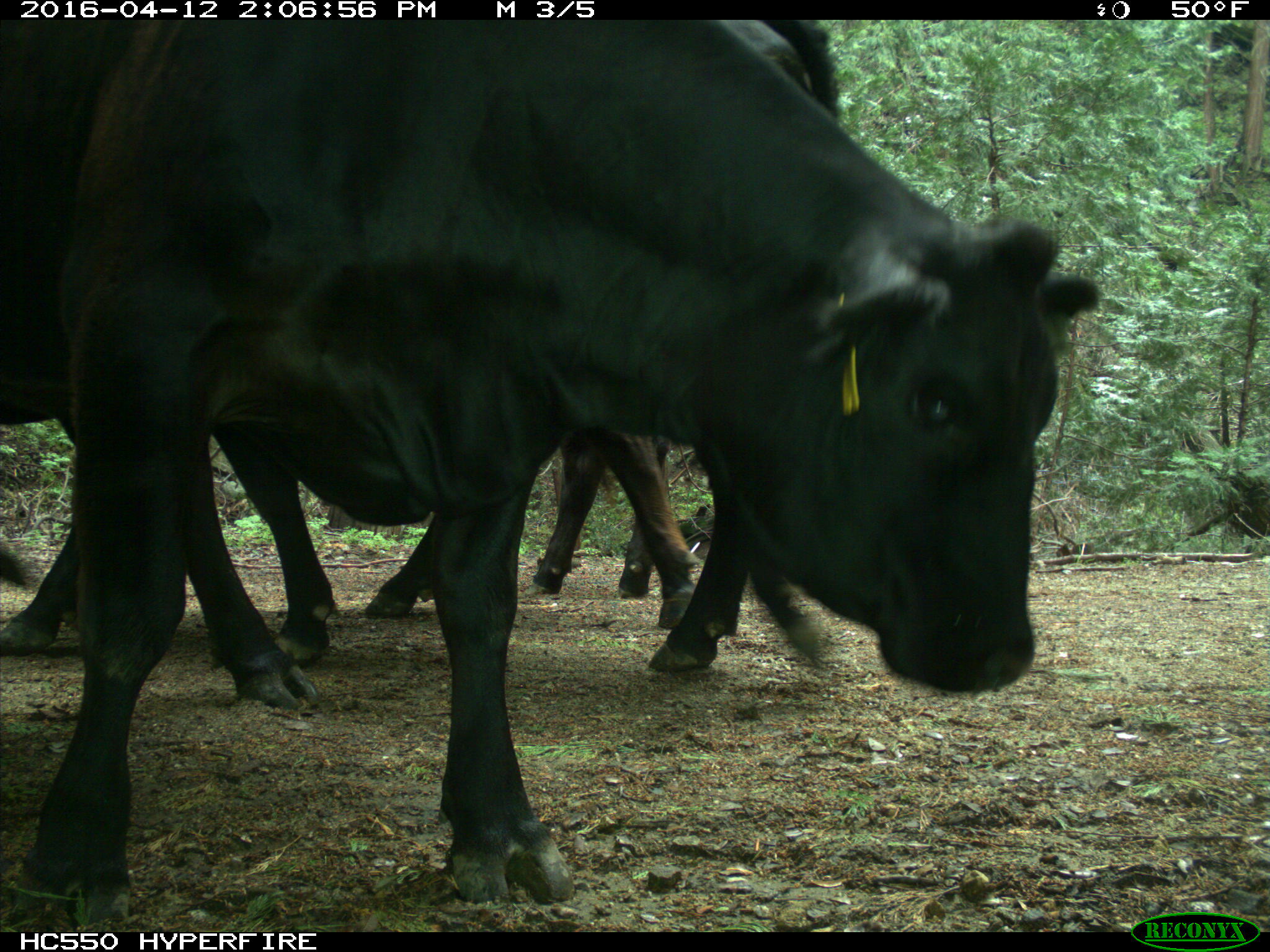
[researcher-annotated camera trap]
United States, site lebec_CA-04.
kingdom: Animalia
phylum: Chordata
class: Mammalia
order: Artiodactyla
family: Bovidae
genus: Bos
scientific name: Bos taurus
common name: domestic cow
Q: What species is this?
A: Bos taurus (domestic cow).